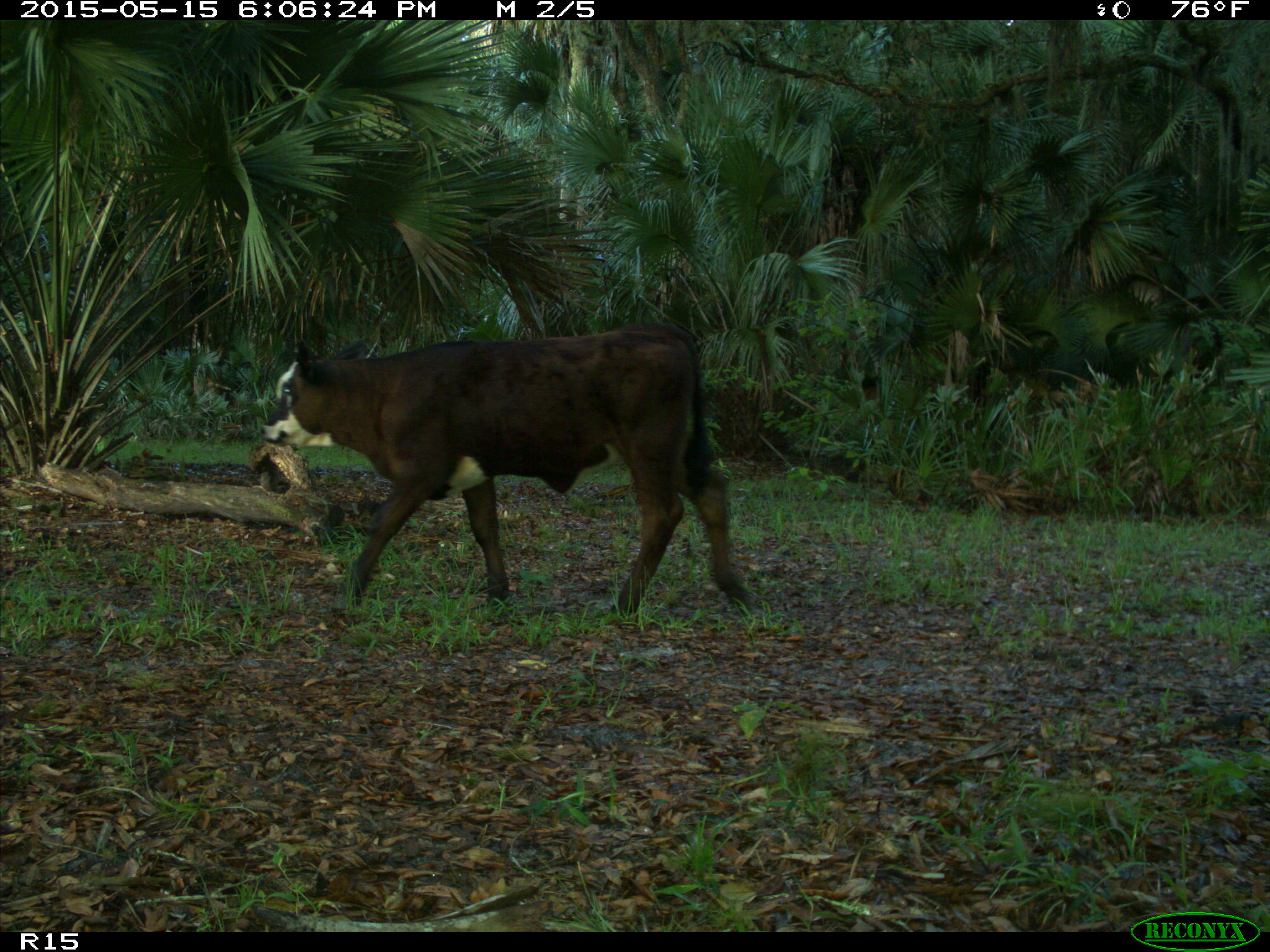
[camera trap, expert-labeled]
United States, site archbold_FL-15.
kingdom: Animalia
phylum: Chordata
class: Mammalia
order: Artiodactyla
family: Bovidae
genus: Bos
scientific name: Bos taurus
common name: domestic cow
Bos taurus (domestic cow).